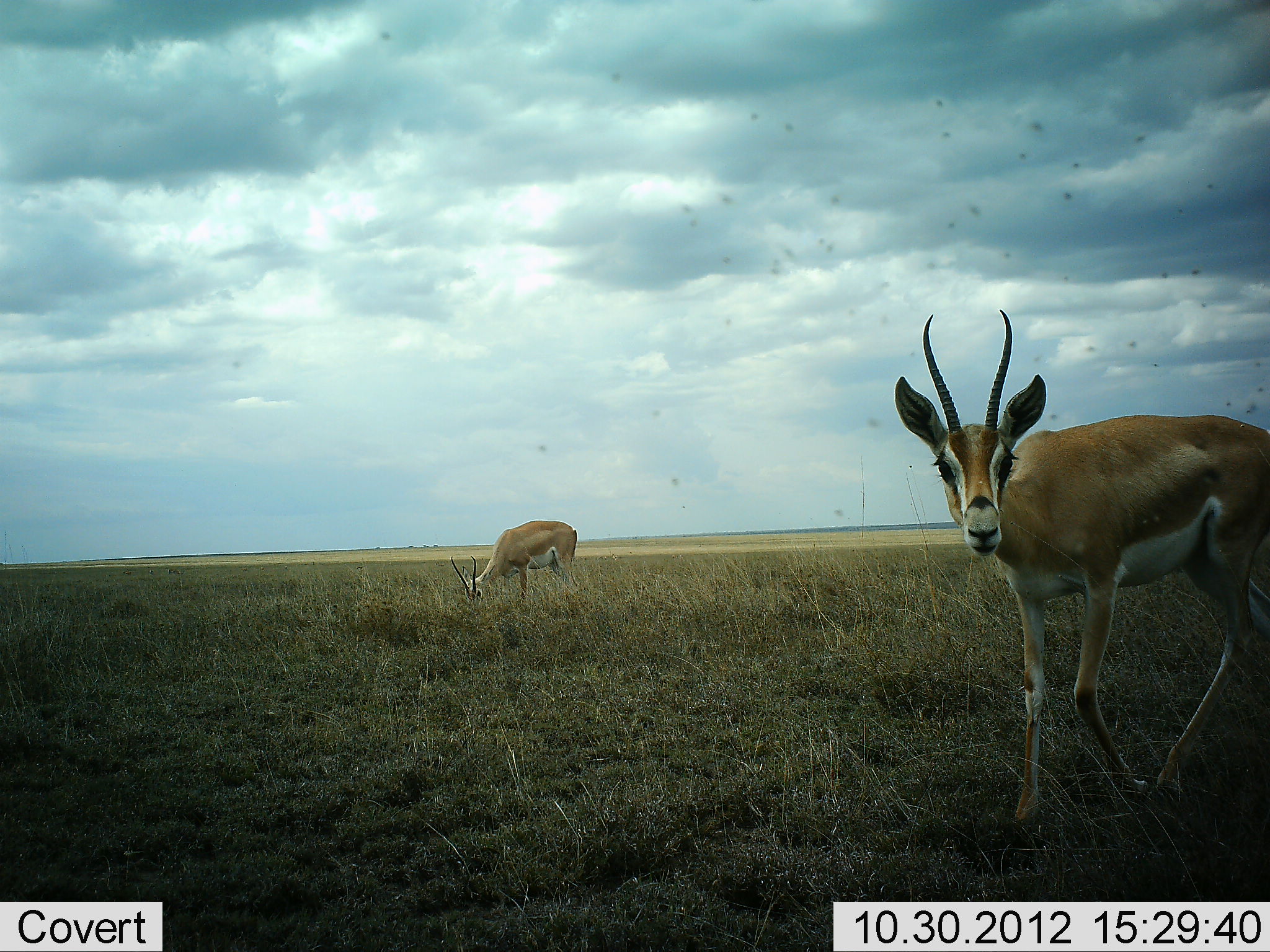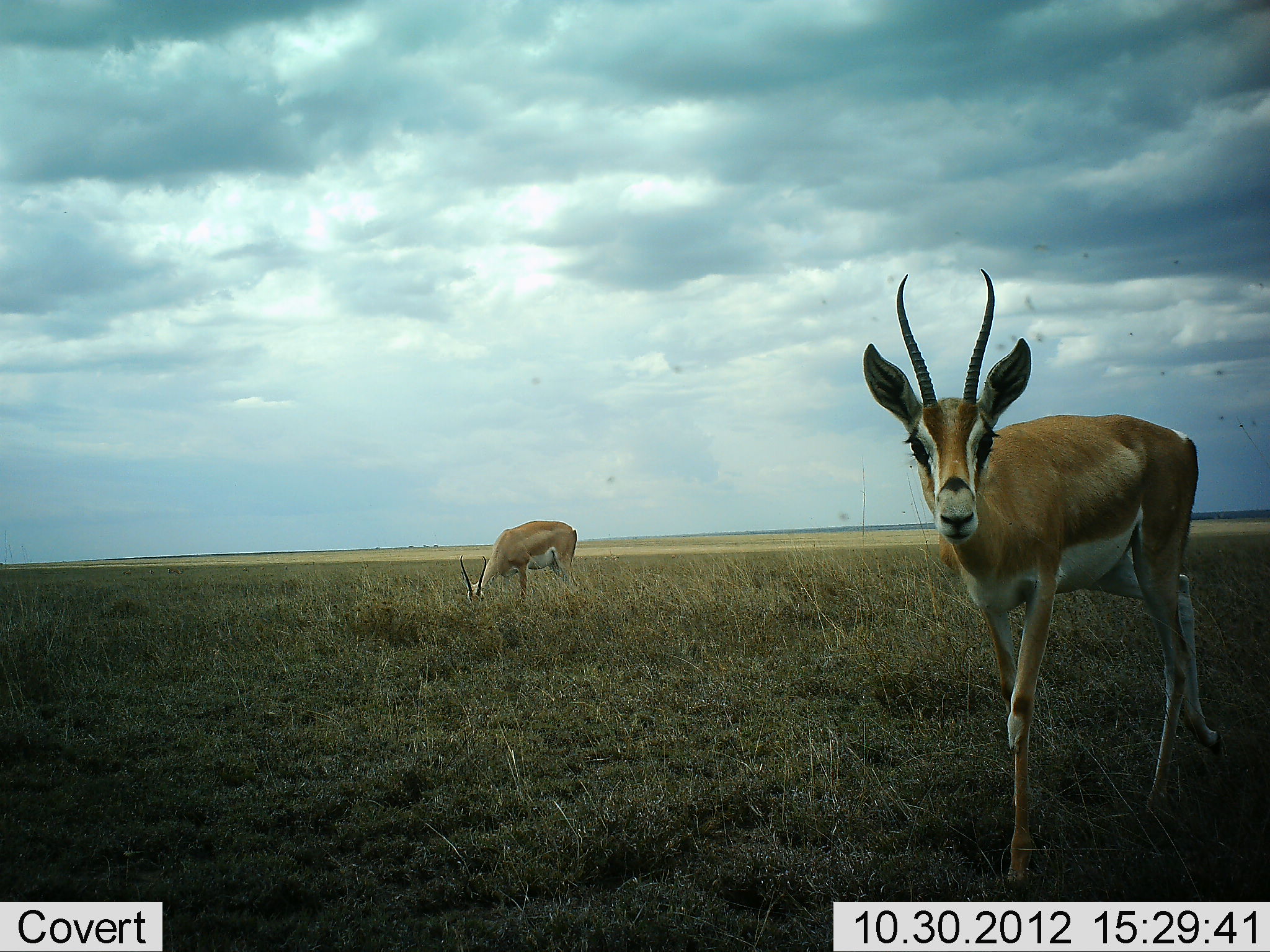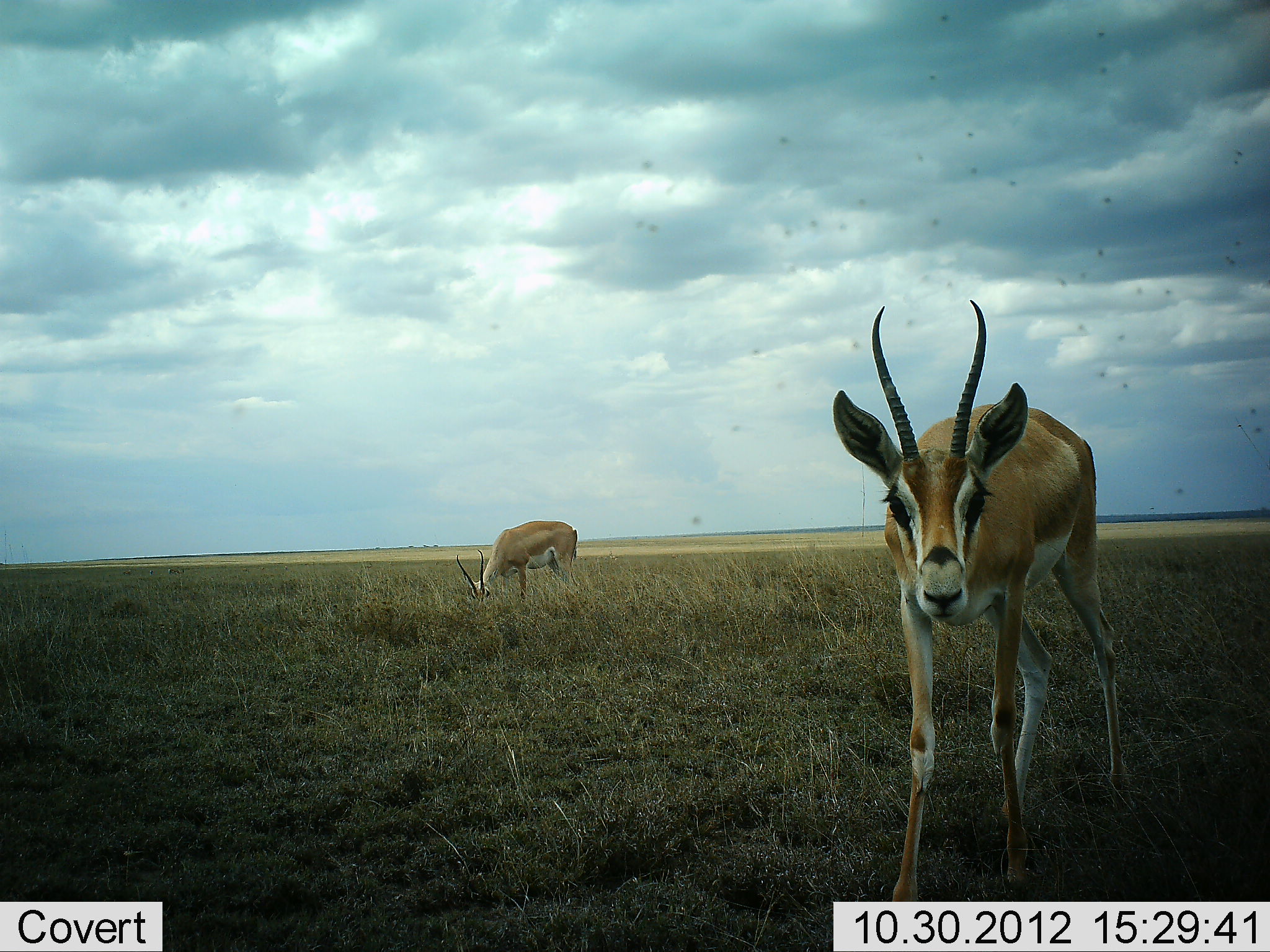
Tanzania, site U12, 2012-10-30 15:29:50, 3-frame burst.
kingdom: Animalia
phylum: Chordata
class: Mammalia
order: Artiodactyla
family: Bovidae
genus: Nanger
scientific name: Nanger granti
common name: grant's gazelle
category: gazellegrants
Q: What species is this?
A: Gazellegrants (grant's gazelle) (Nanger granti).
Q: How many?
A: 2.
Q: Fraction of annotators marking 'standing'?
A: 30%.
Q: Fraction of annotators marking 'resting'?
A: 0%.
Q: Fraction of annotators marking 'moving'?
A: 50%.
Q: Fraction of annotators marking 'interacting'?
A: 20%.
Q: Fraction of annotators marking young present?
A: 0%.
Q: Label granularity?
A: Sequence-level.